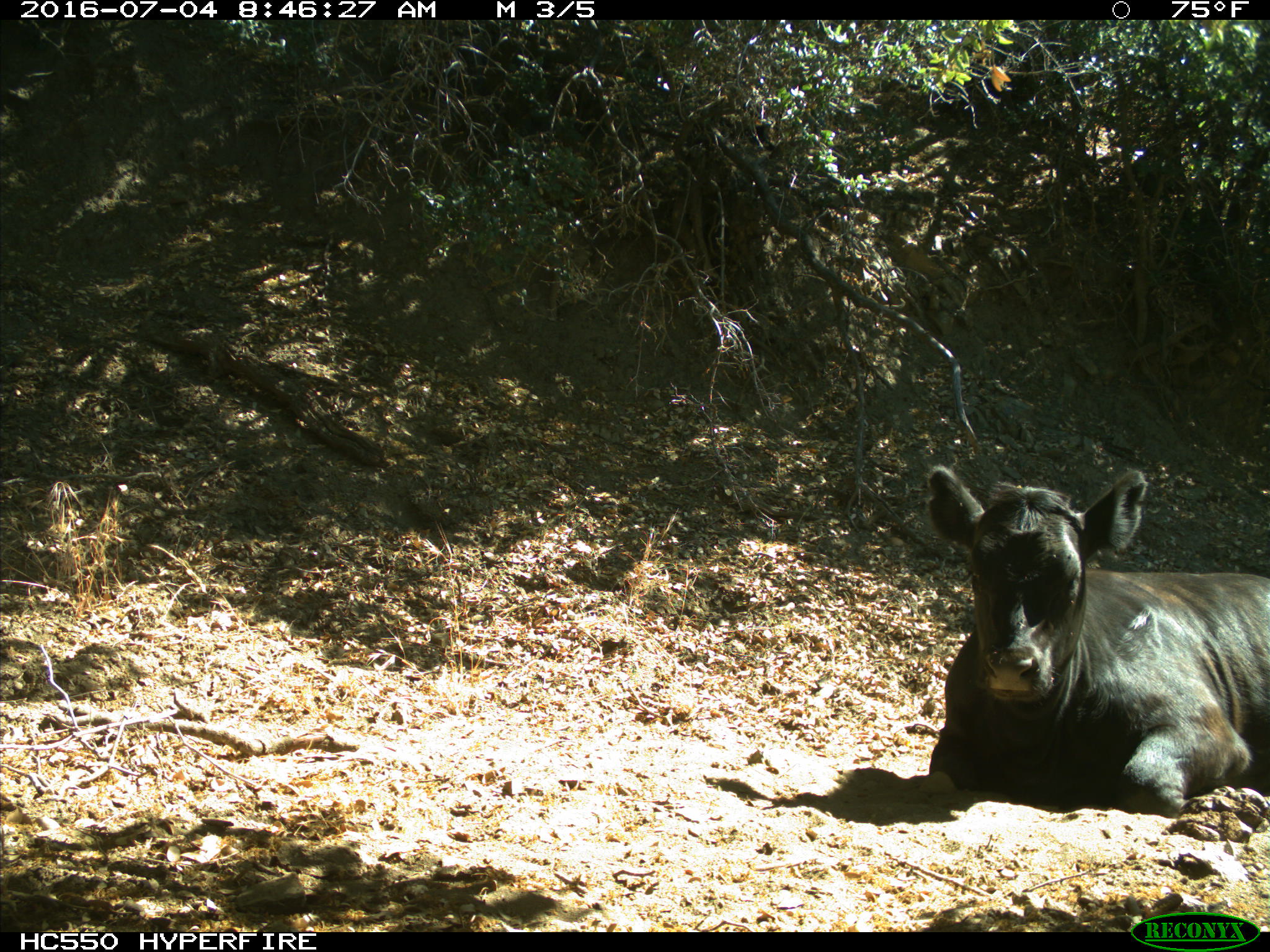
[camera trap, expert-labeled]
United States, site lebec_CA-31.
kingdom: Animalia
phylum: Chordata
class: Mammalia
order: Artiodactyla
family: Bovidae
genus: Bos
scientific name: Bos taurus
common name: domestic cow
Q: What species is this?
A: Bos taurus (domestic cow).